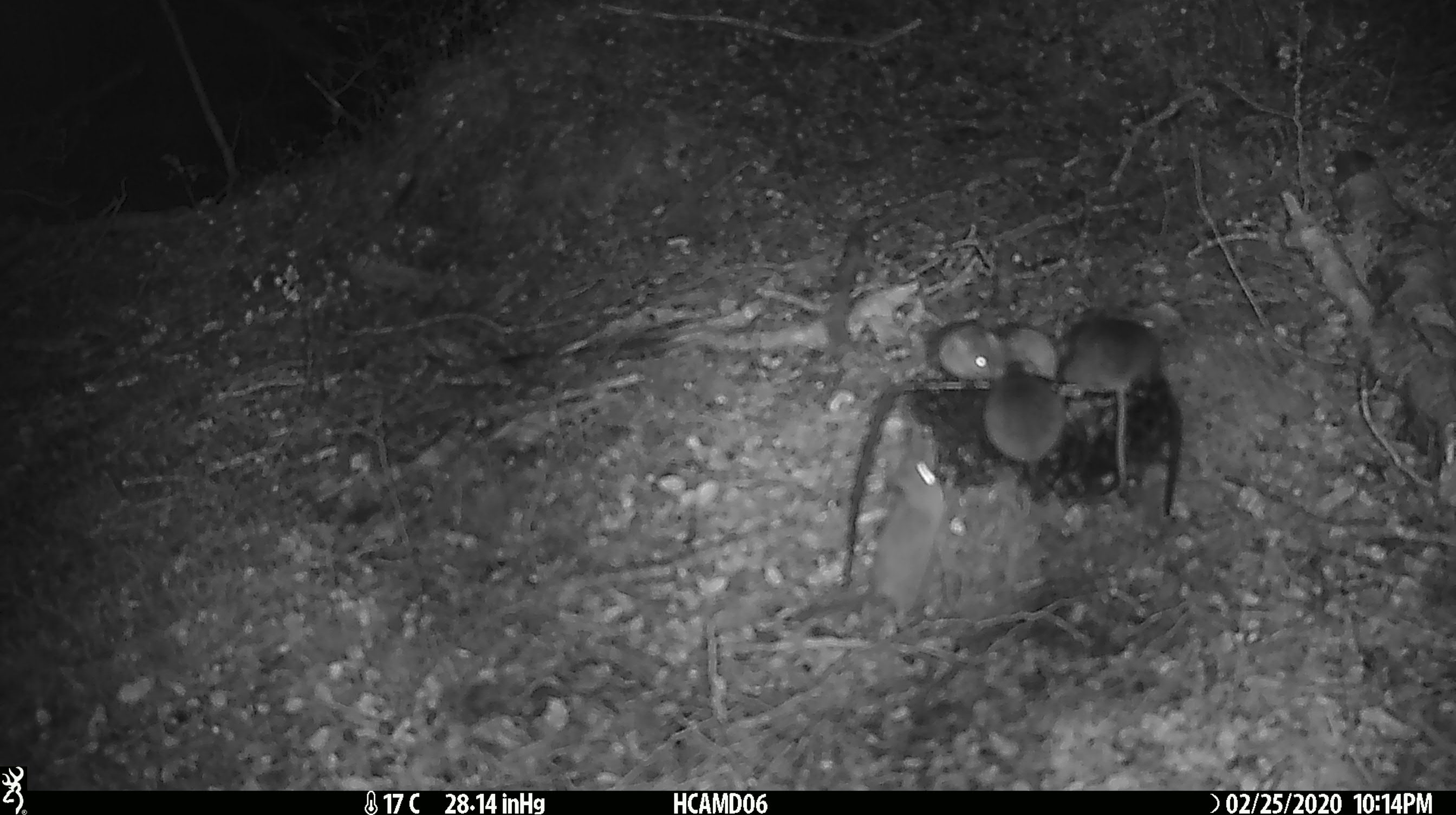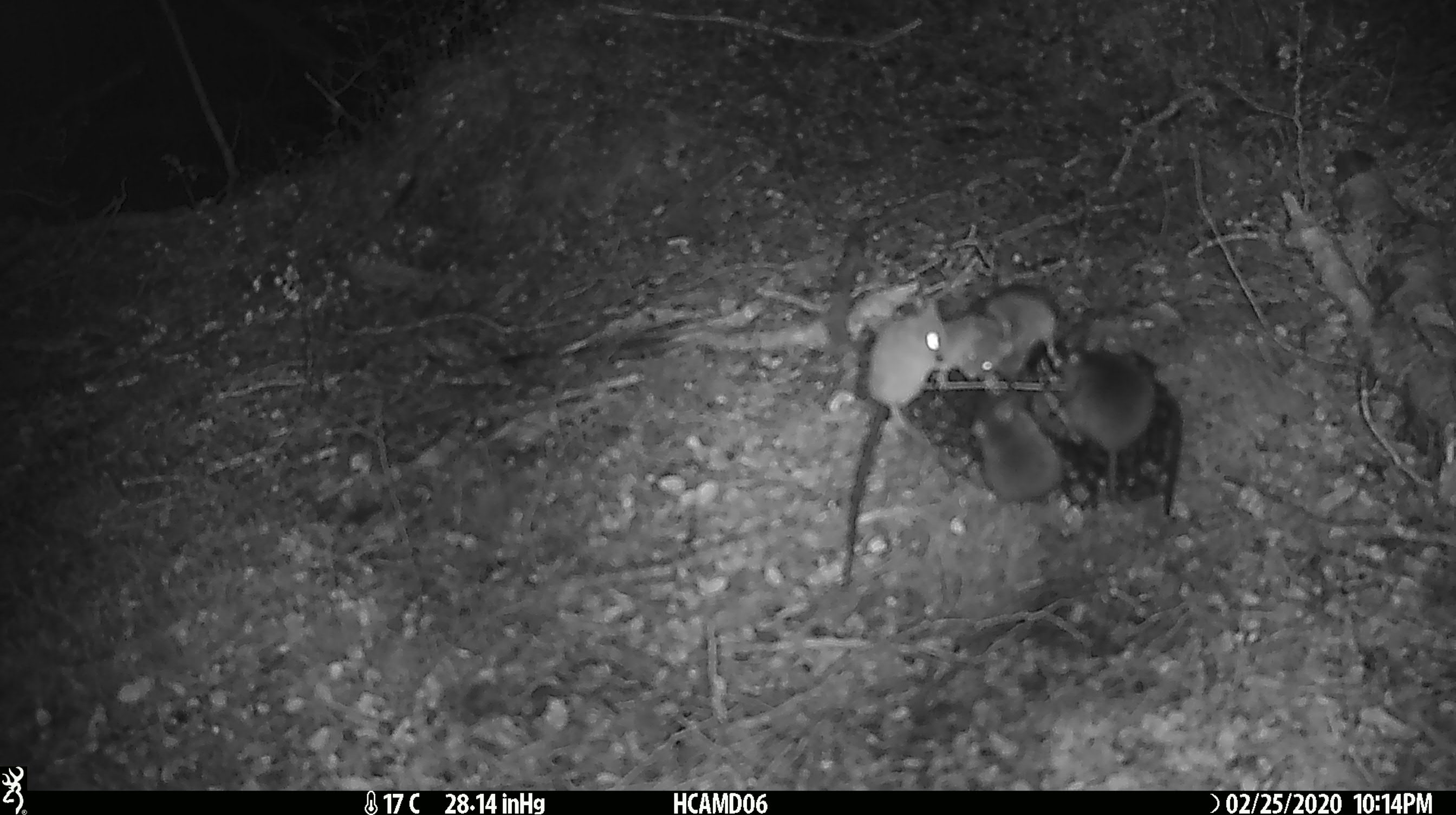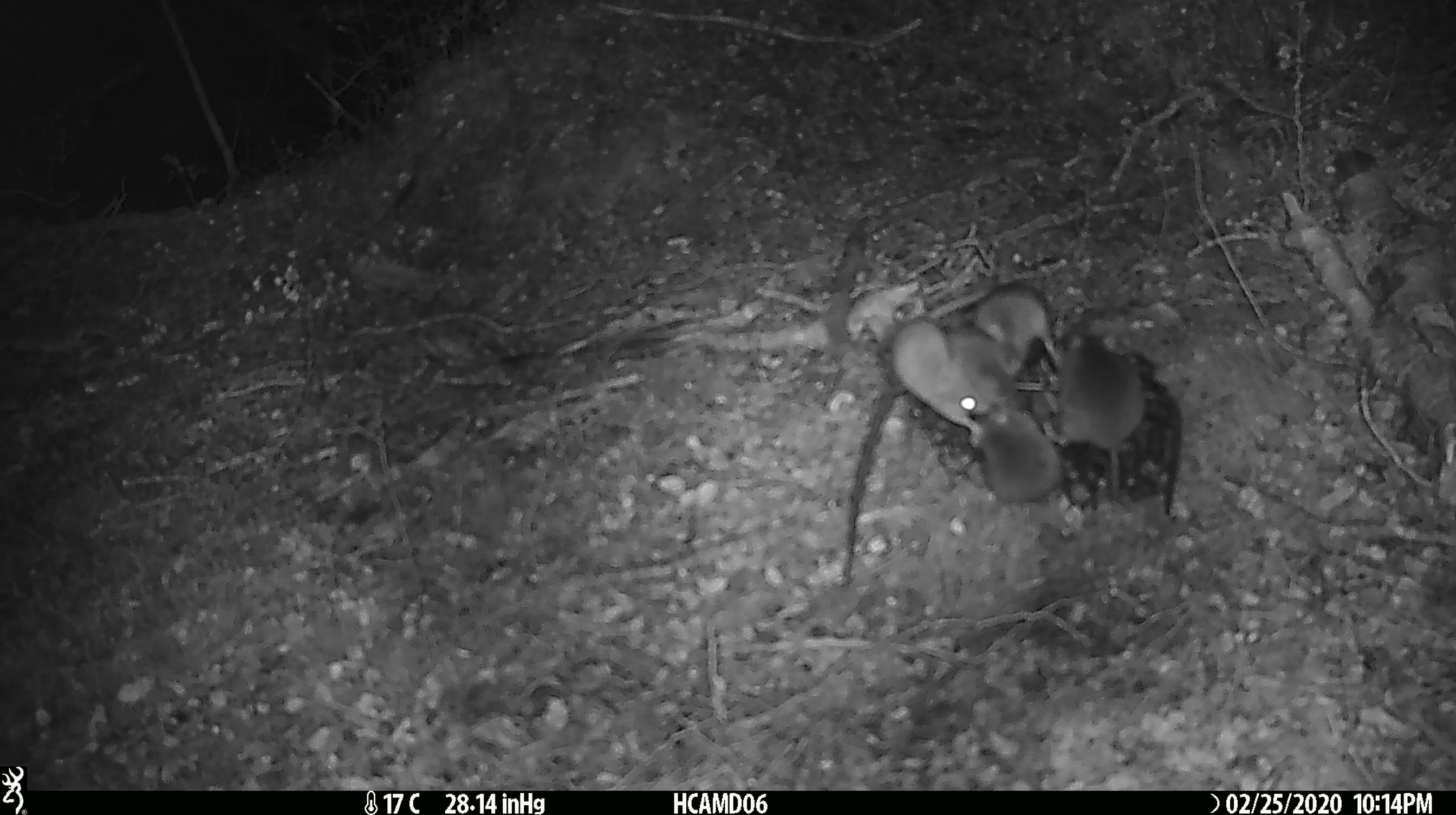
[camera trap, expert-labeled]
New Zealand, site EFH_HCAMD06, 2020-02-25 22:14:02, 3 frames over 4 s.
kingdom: Animalia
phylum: Chordata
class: Mammalia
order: Rodentia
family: Muridae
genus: Mus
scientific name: Mus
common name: mouse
Mouse (Mus).